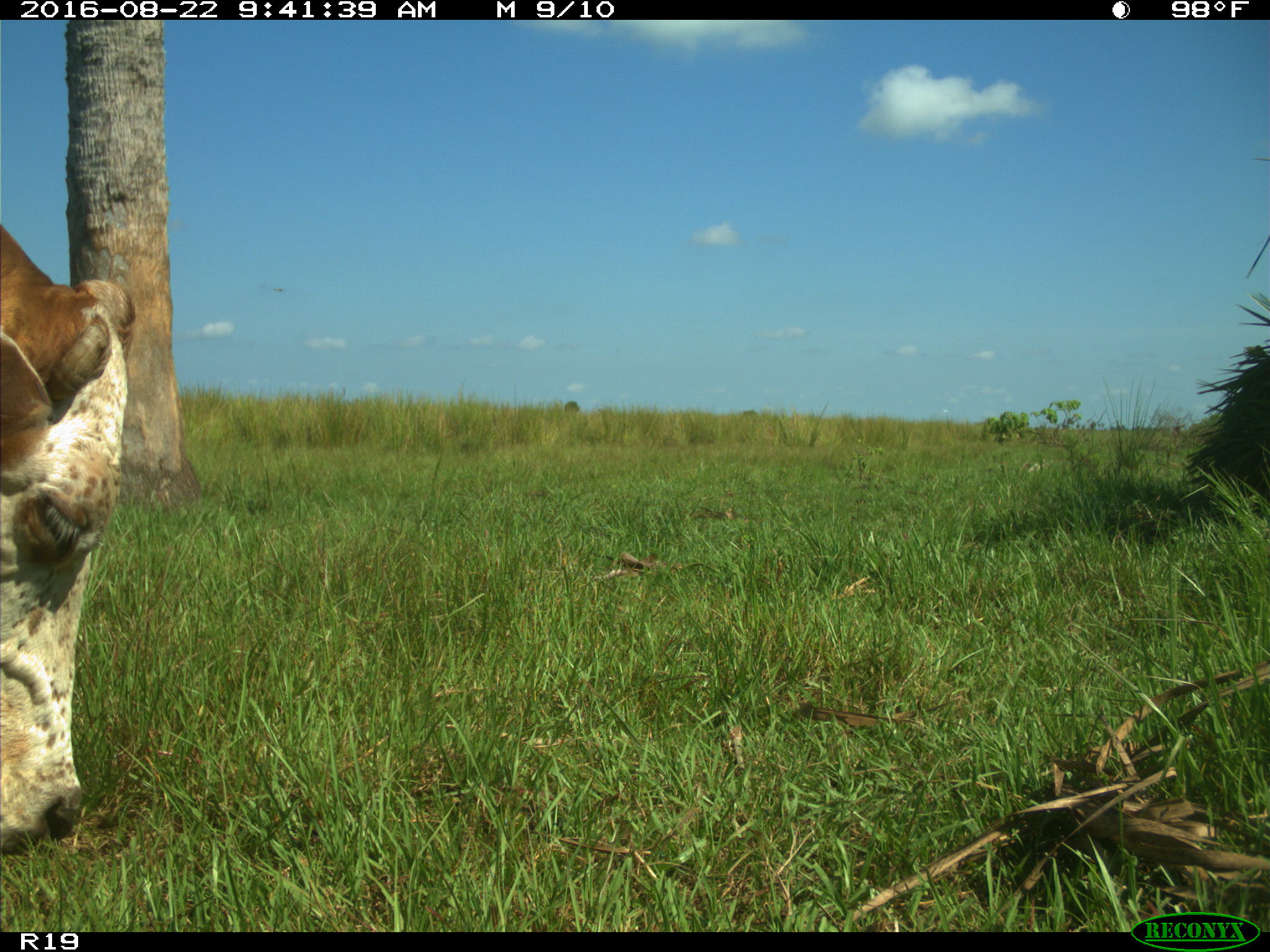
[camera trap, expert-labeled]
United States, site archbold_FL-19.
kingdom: Animalia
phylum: Chordata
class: Mammalia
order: Artiodactyla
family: Bovidae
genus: Bos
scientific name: Bos taurus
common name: domestic cow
Bos taurus (domestic cow).